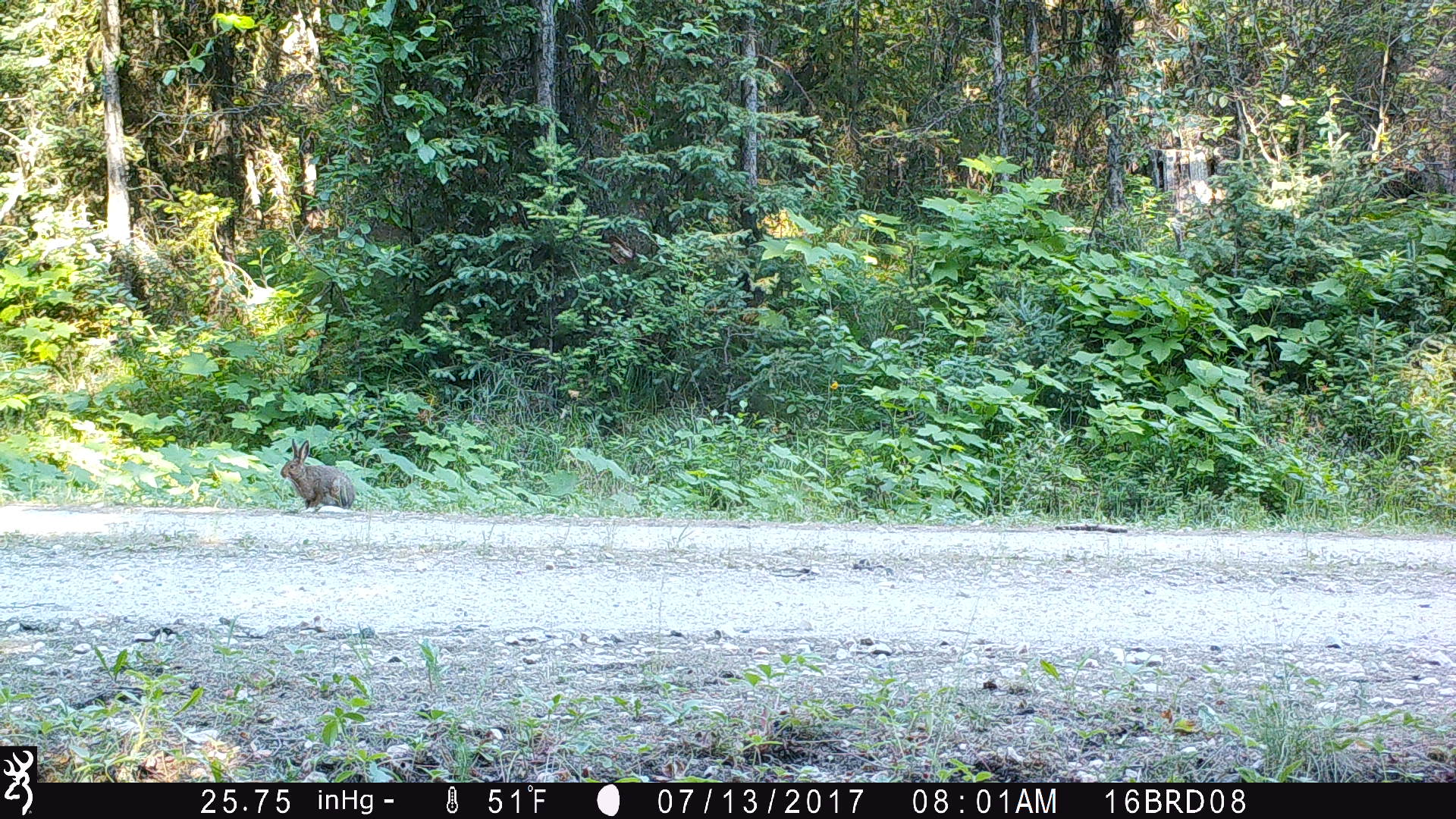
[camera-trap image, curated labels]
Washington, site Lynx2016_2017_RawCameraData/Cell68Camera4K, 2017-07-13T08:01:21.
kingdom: Animalia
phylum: Chordata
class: Mammalia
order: Lagomorpha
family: Leporidae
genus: Lepus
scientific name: Lepus americanus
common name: snowshoe hare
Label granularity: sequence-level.